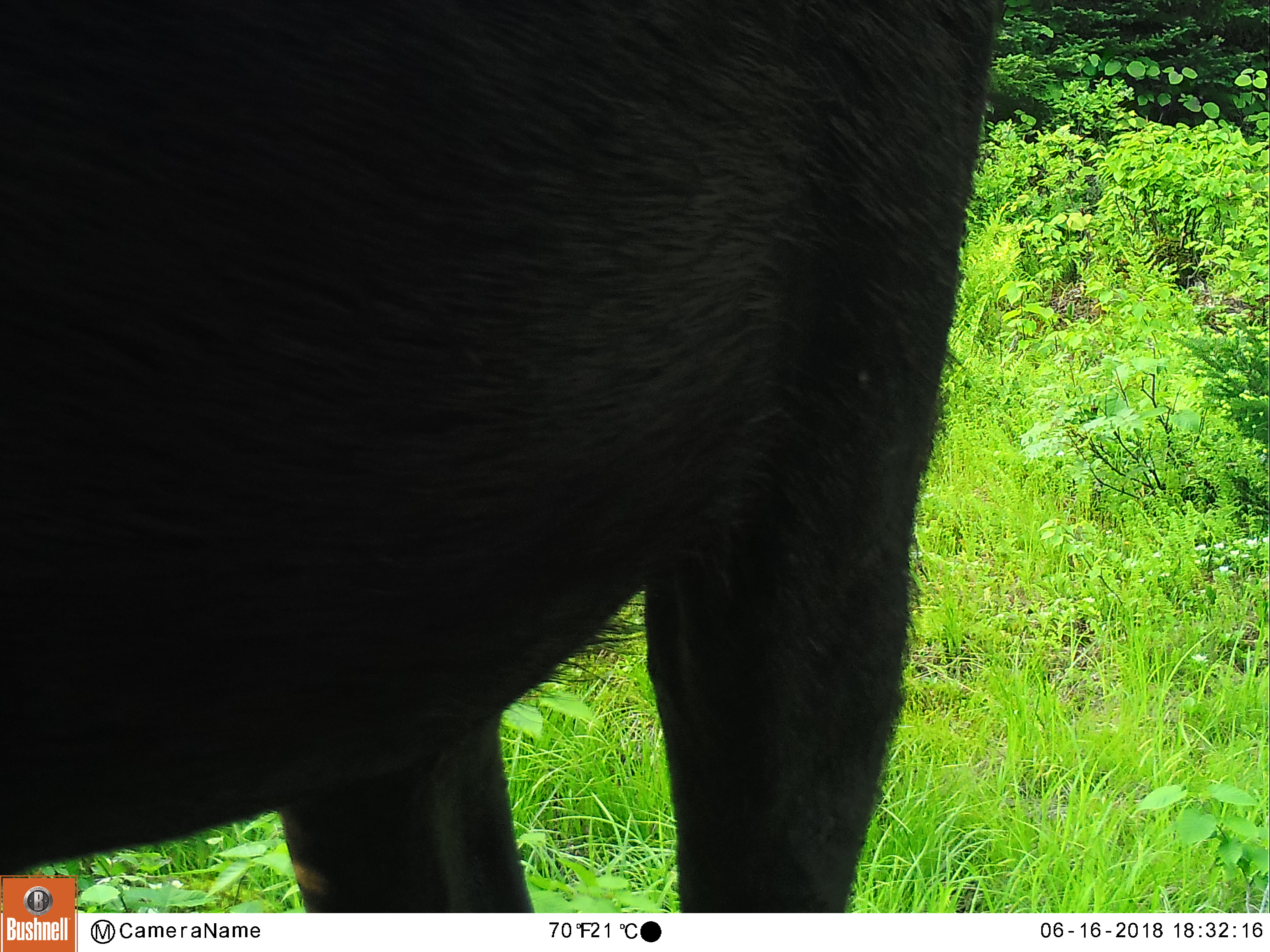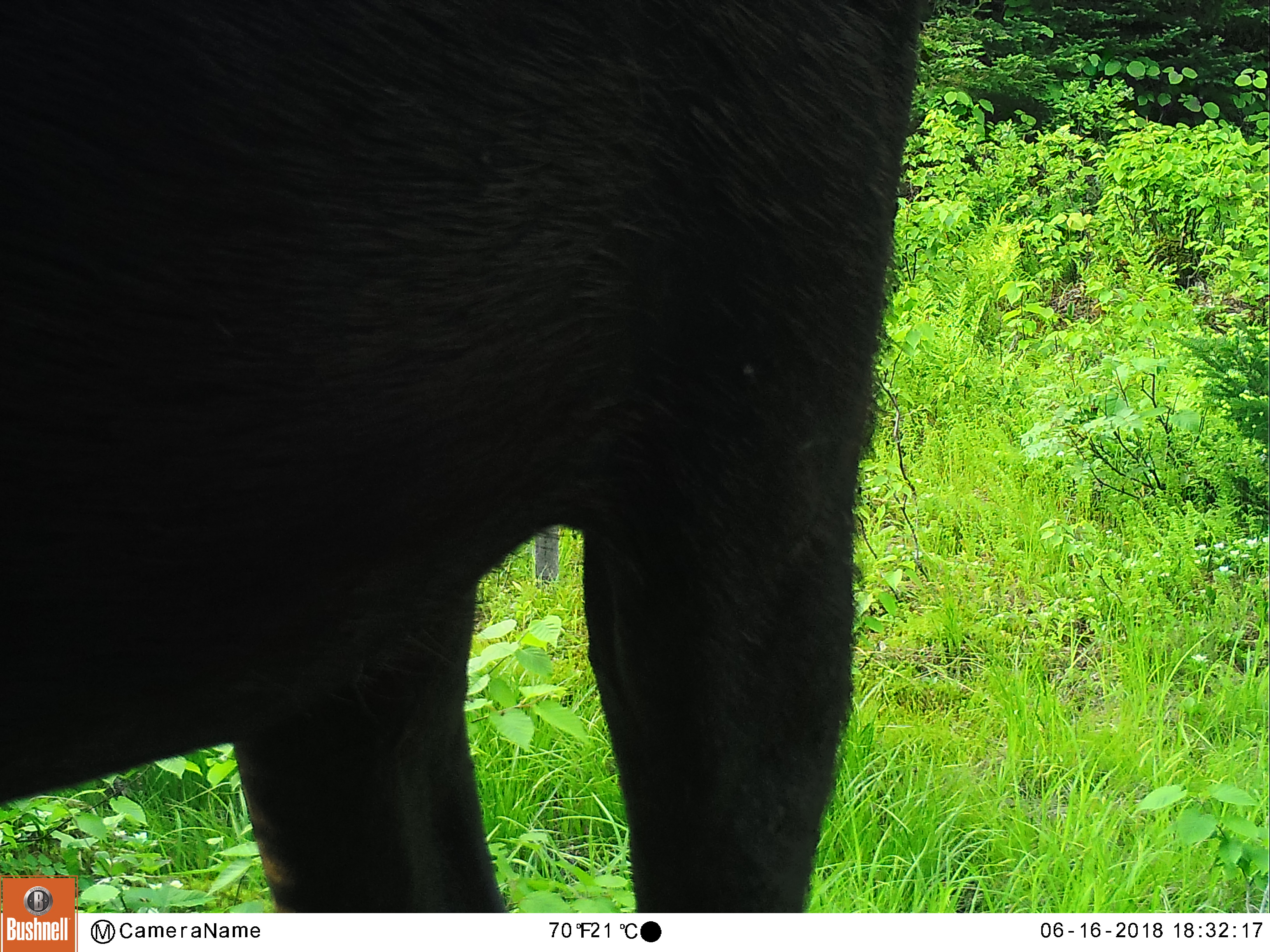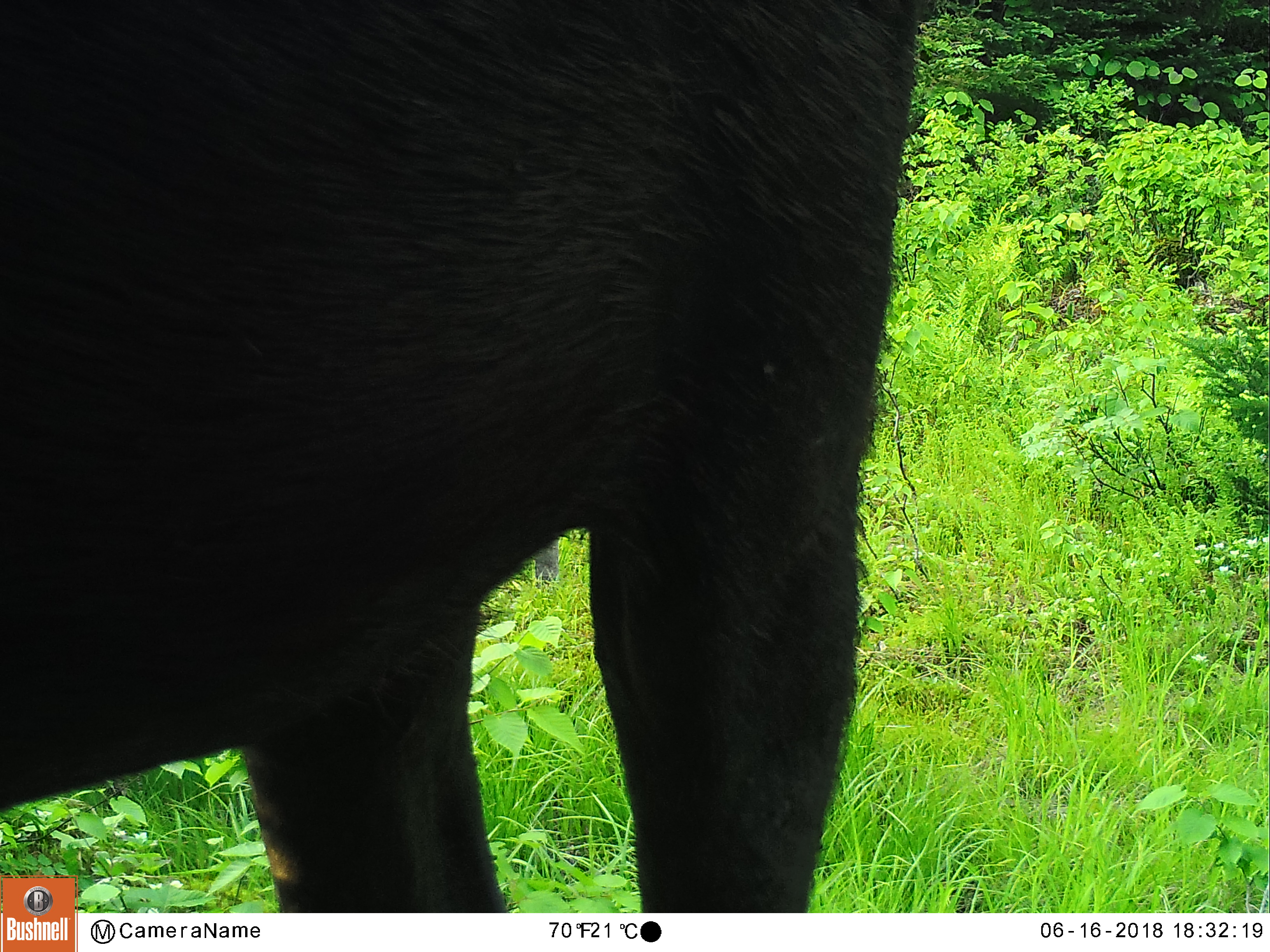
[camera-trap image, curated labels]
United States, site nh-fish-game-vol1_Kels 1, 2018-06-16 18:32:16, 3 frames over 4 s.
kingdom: Animalia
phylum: Chordata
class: Mammalia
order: Artiodactyla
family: Cervidae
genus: Alces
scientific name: Alces alces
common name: moose